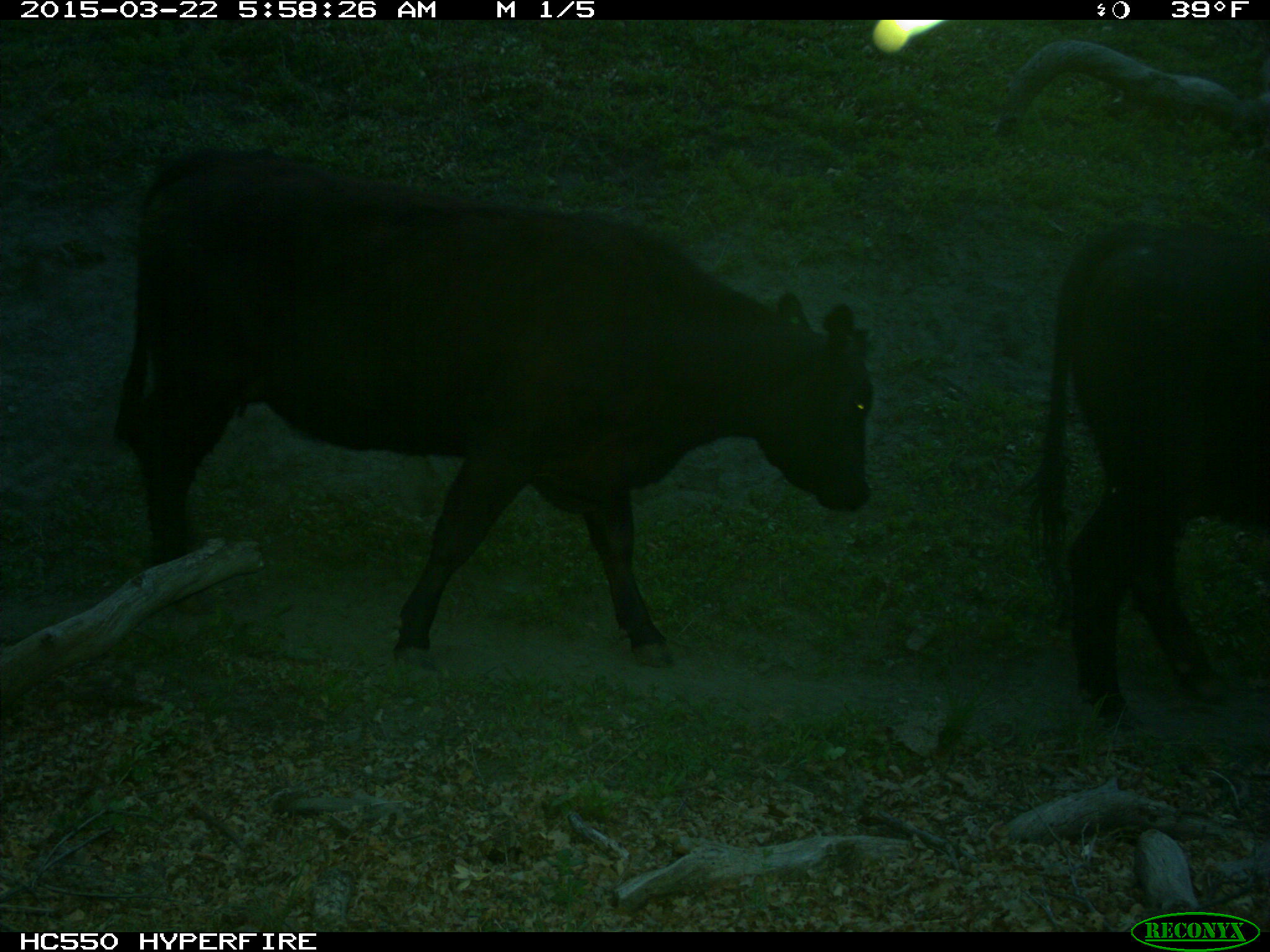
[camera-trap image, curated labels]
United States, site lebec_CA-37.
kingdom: Animalia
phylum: Chordata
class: Mammalia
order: Artiodactyla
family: Bovidae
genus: Bos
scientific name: Bos taurus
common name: domestic cow